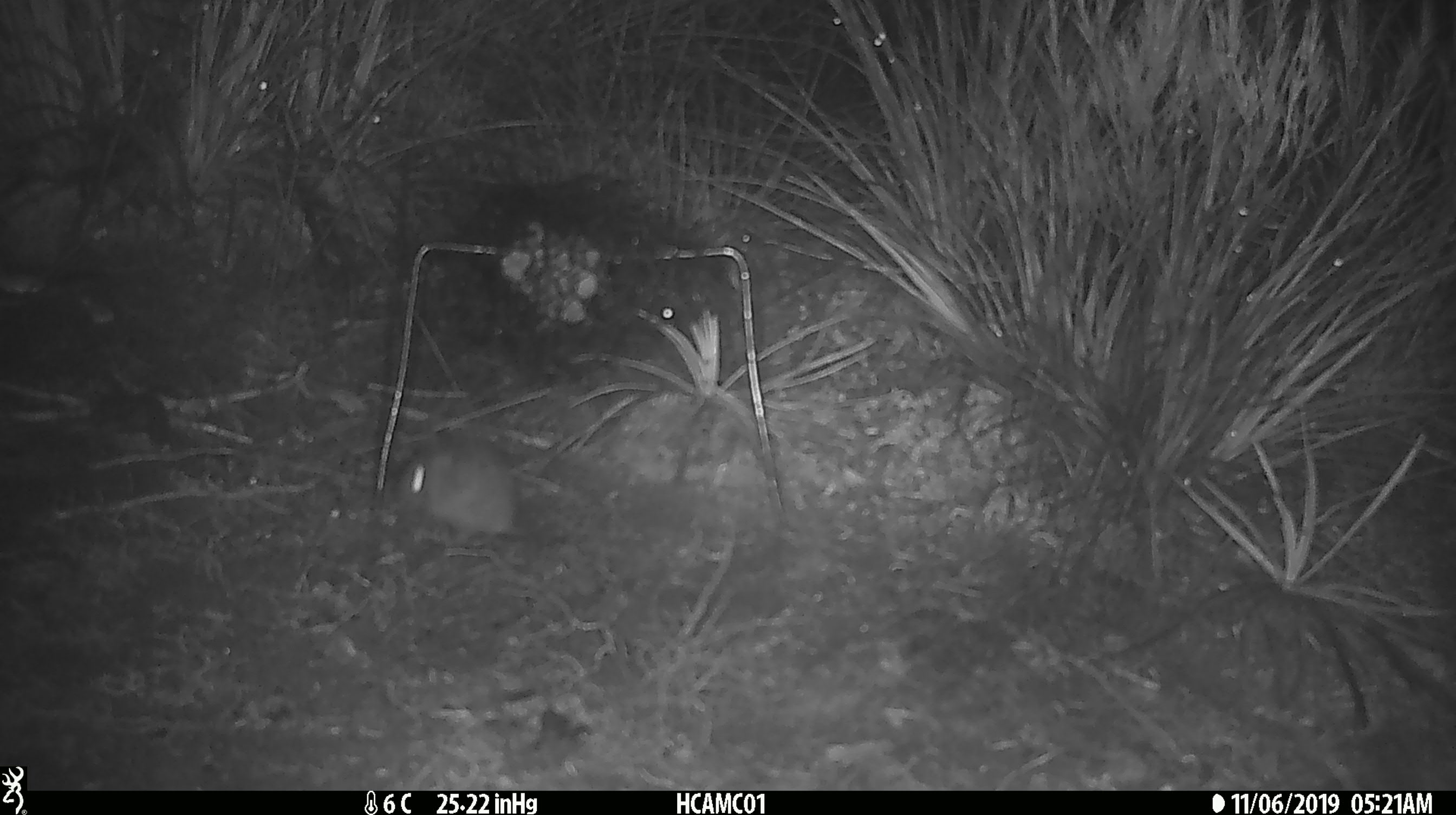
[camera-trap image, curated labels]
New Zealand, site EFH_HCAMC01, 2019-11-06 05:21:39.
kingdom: Animalia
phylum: Chordata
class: Mammalia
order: Rodentia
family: Muridae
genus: Mus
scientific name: Mus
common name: mouse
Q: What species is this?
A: Mouse (Mus).